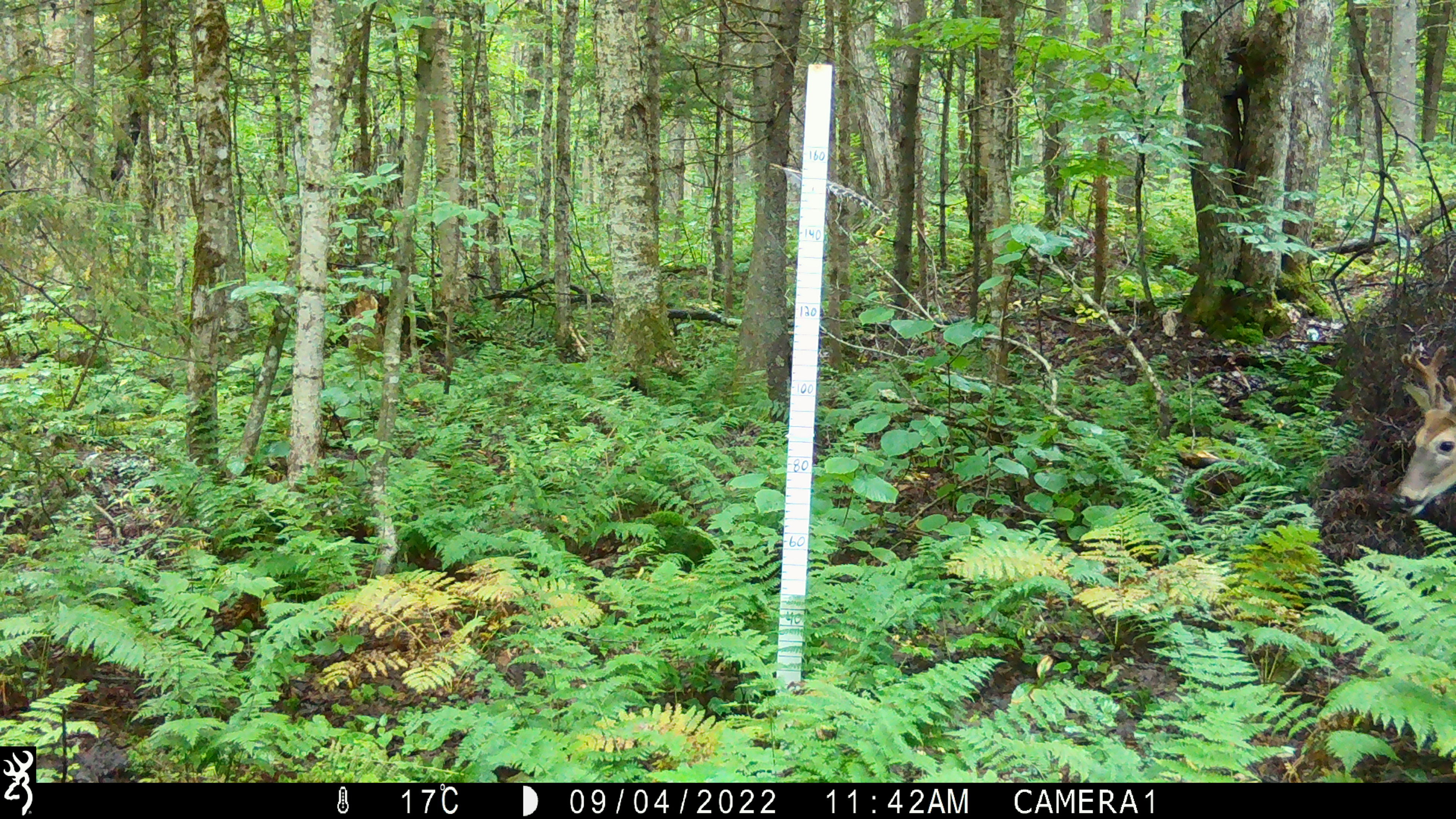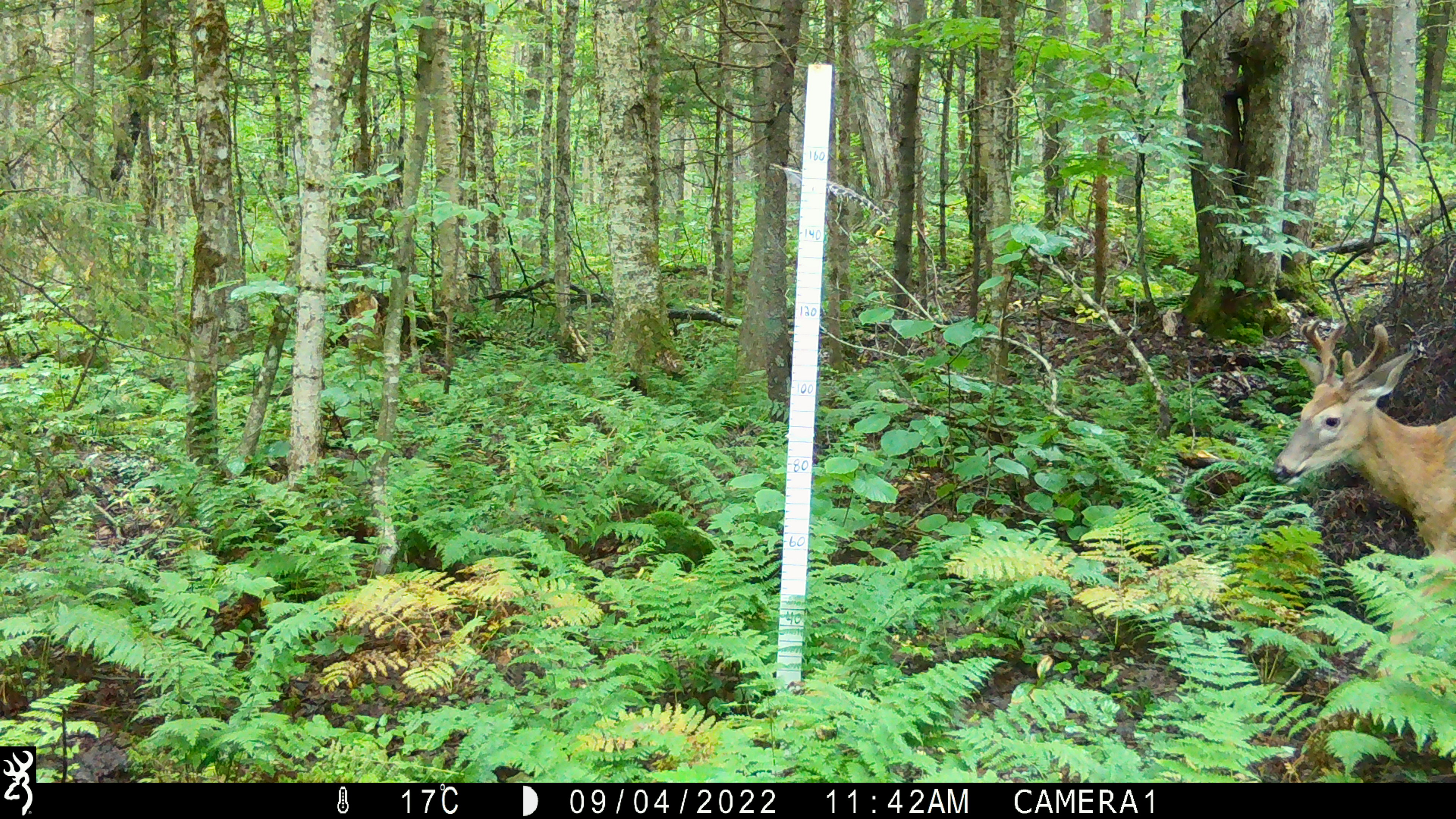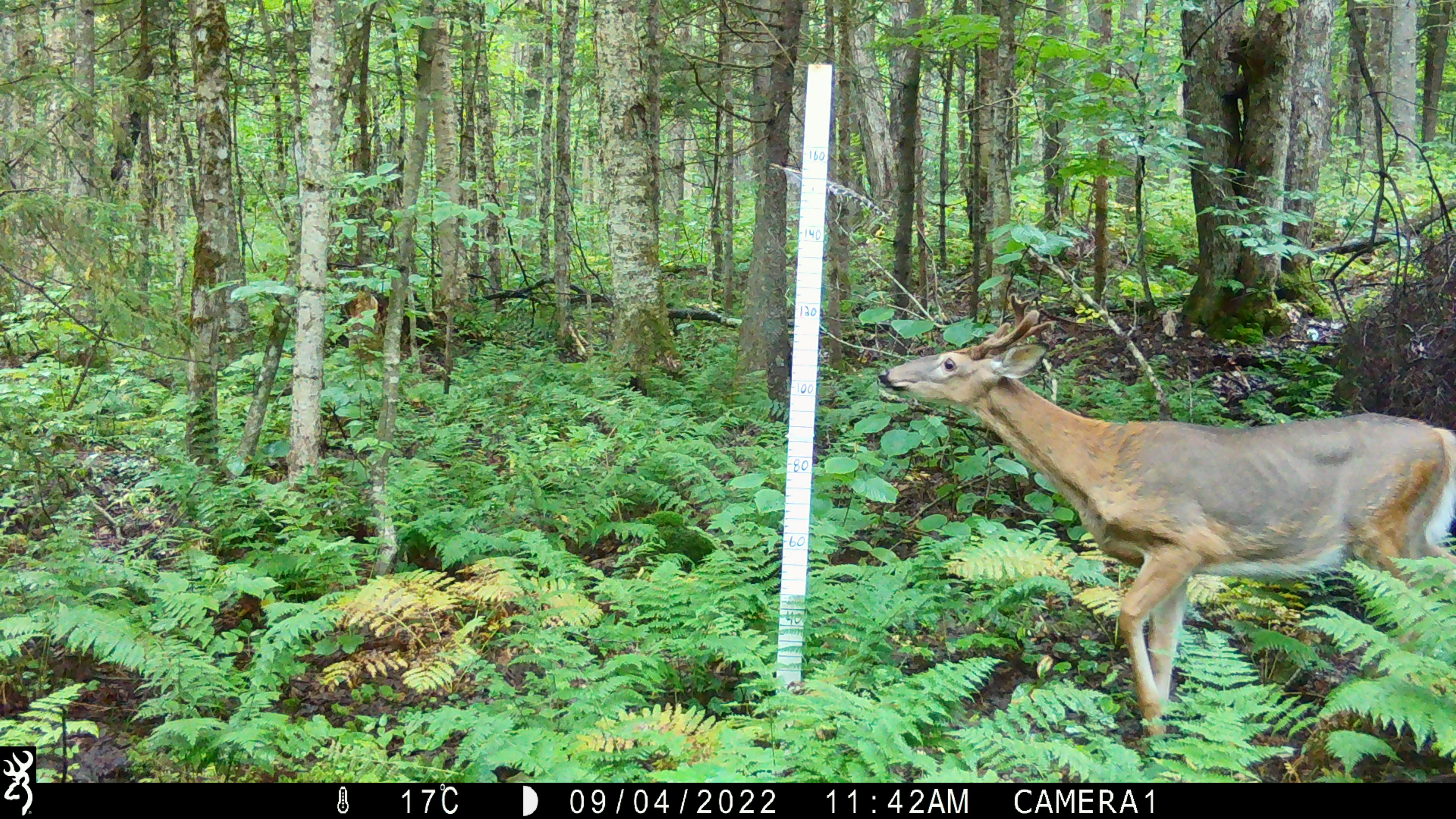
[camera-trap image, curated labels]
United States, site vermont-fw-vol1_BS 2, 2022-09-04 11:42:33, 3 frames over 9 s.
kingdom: Animalia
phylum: Chordata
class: Mammalia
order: Artiodactyla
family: Cervidae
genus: Odocoileus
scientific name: Odocoileus virginianus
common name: white-tailed deer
White-tailed deer (Odocoileus virginianus).